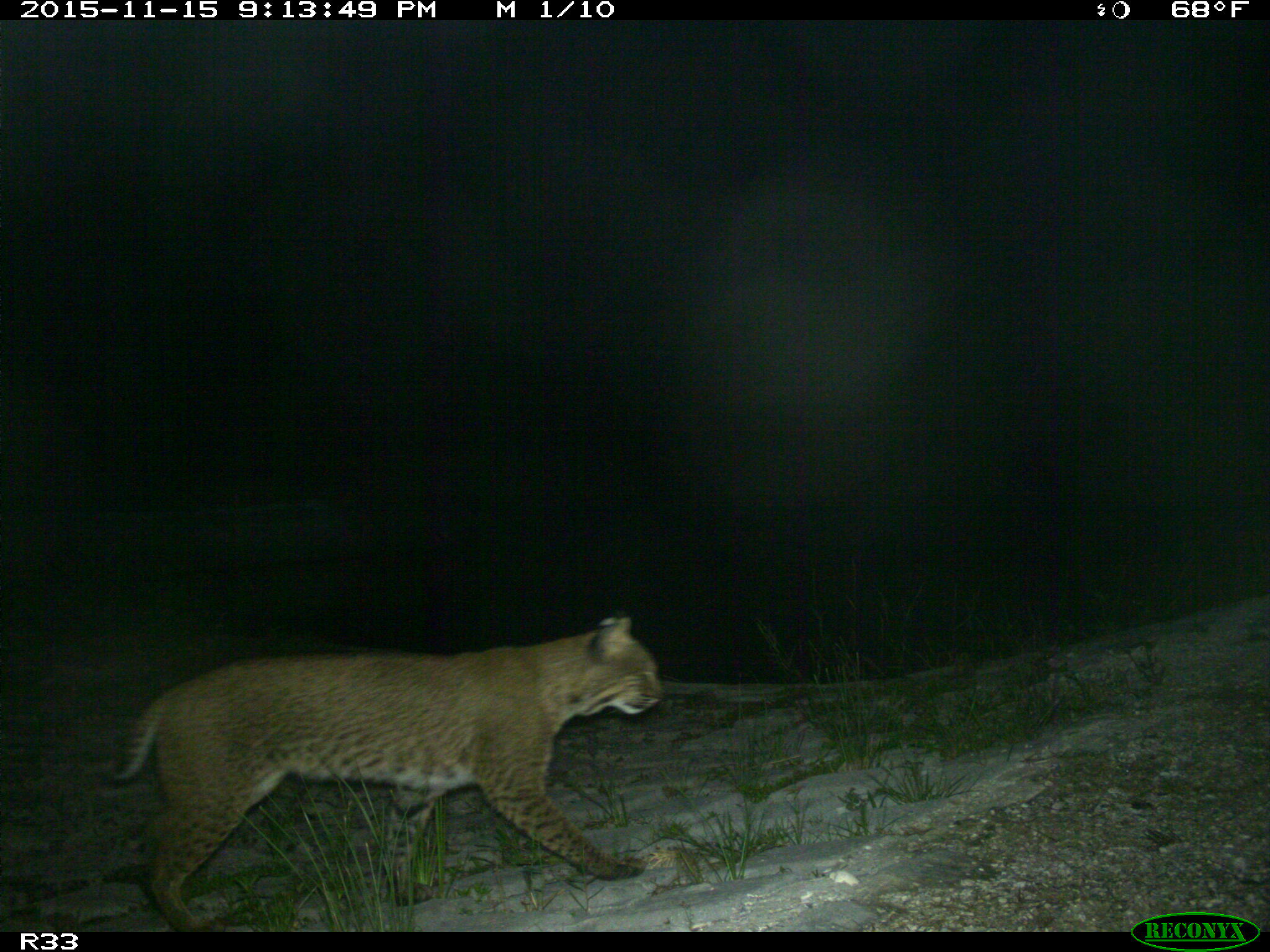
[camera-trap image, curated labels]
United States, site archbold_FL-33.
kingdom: Animalia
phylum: Chordata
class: Mammalia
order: Carnivora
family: Felidae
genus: Lynx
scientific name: Lynx rufus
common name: bobcat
Lynx rufus (bobcat).